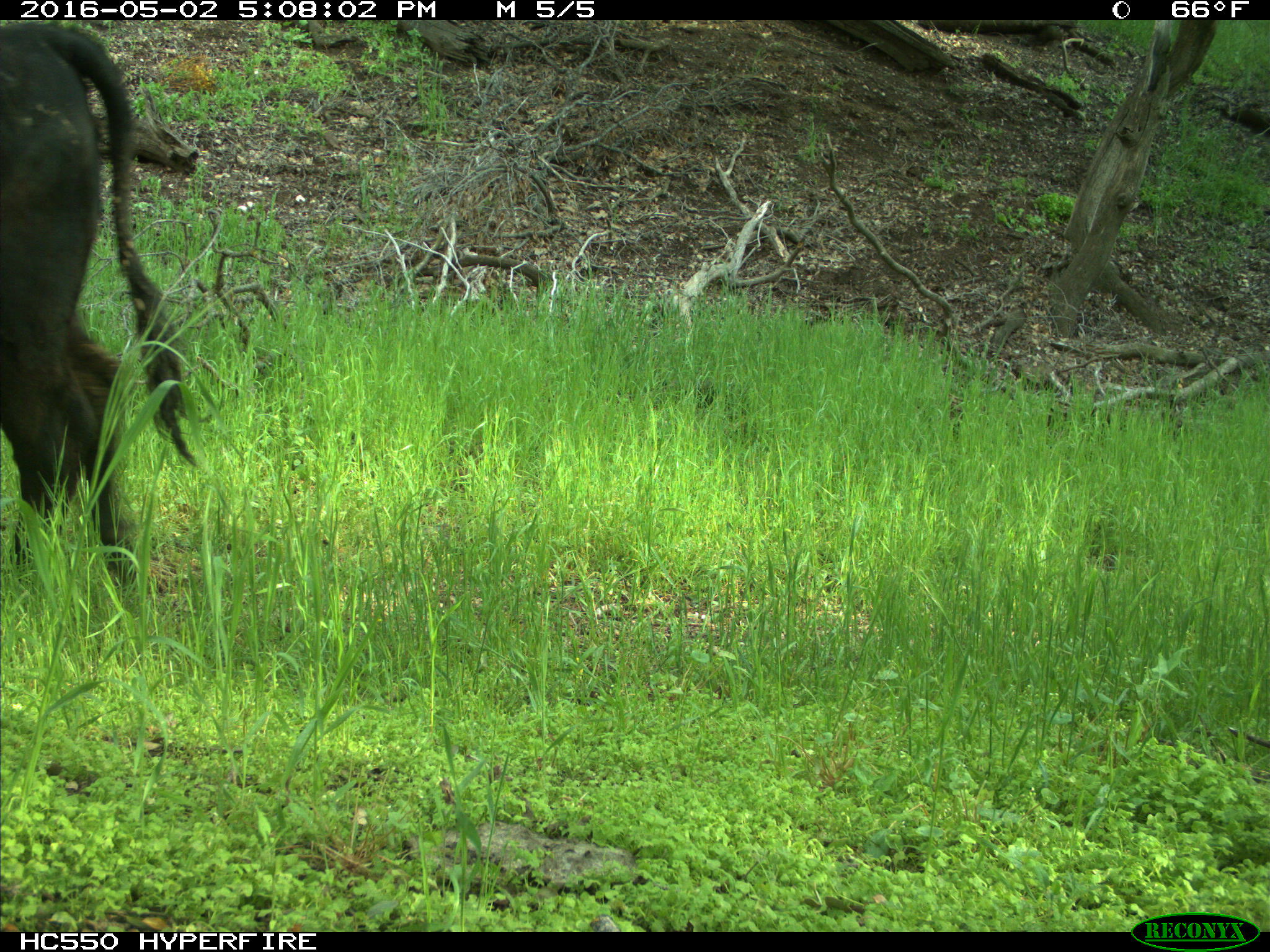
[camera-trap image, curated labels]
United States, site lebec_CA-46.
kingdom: Animalia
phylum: Chordata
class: Mammalia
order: Artiodactyla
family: Bovidae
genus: Bos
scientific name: Bos taurus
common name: domestic cow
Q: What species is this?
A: Bos taurus (domestic cow).